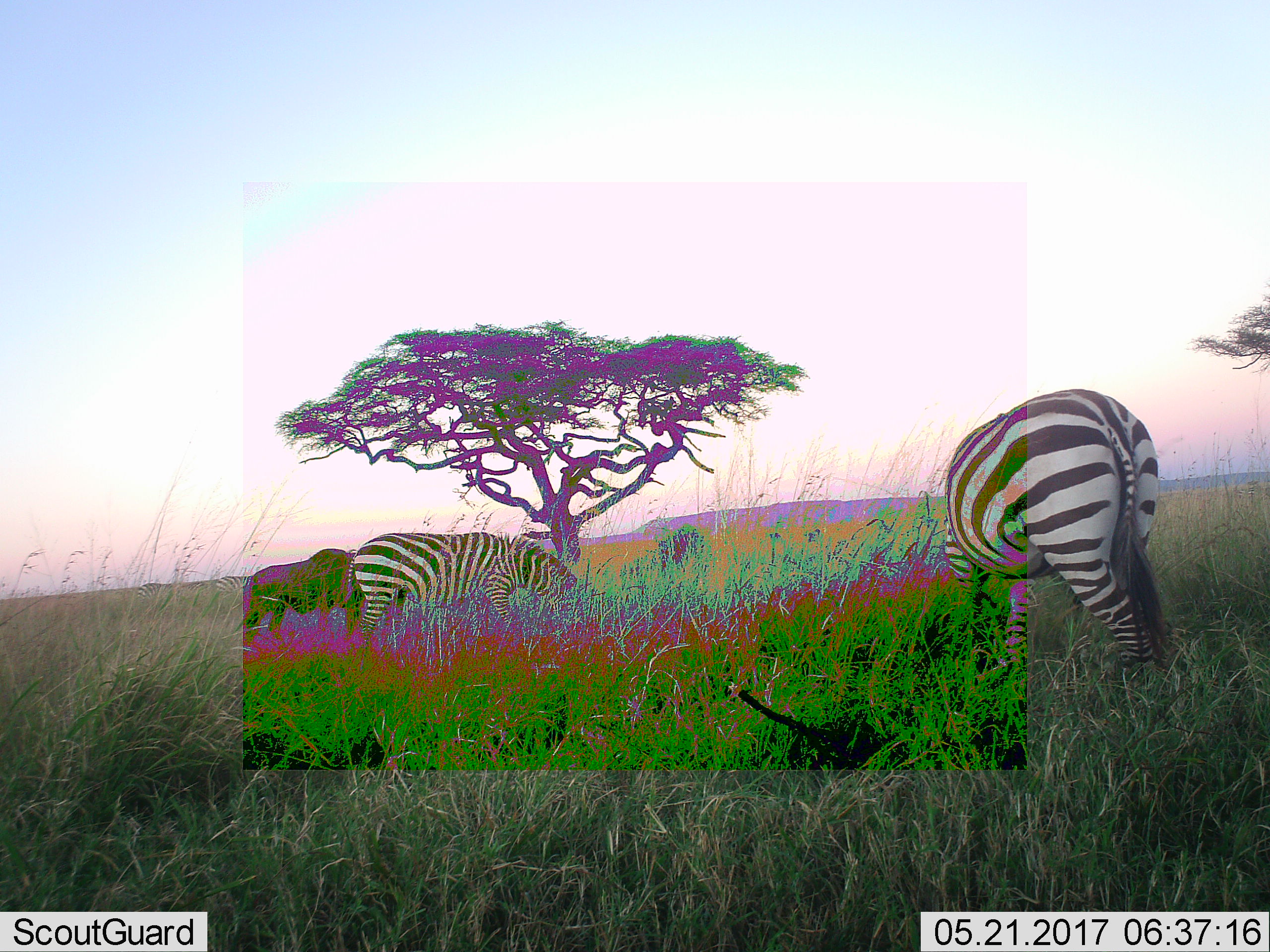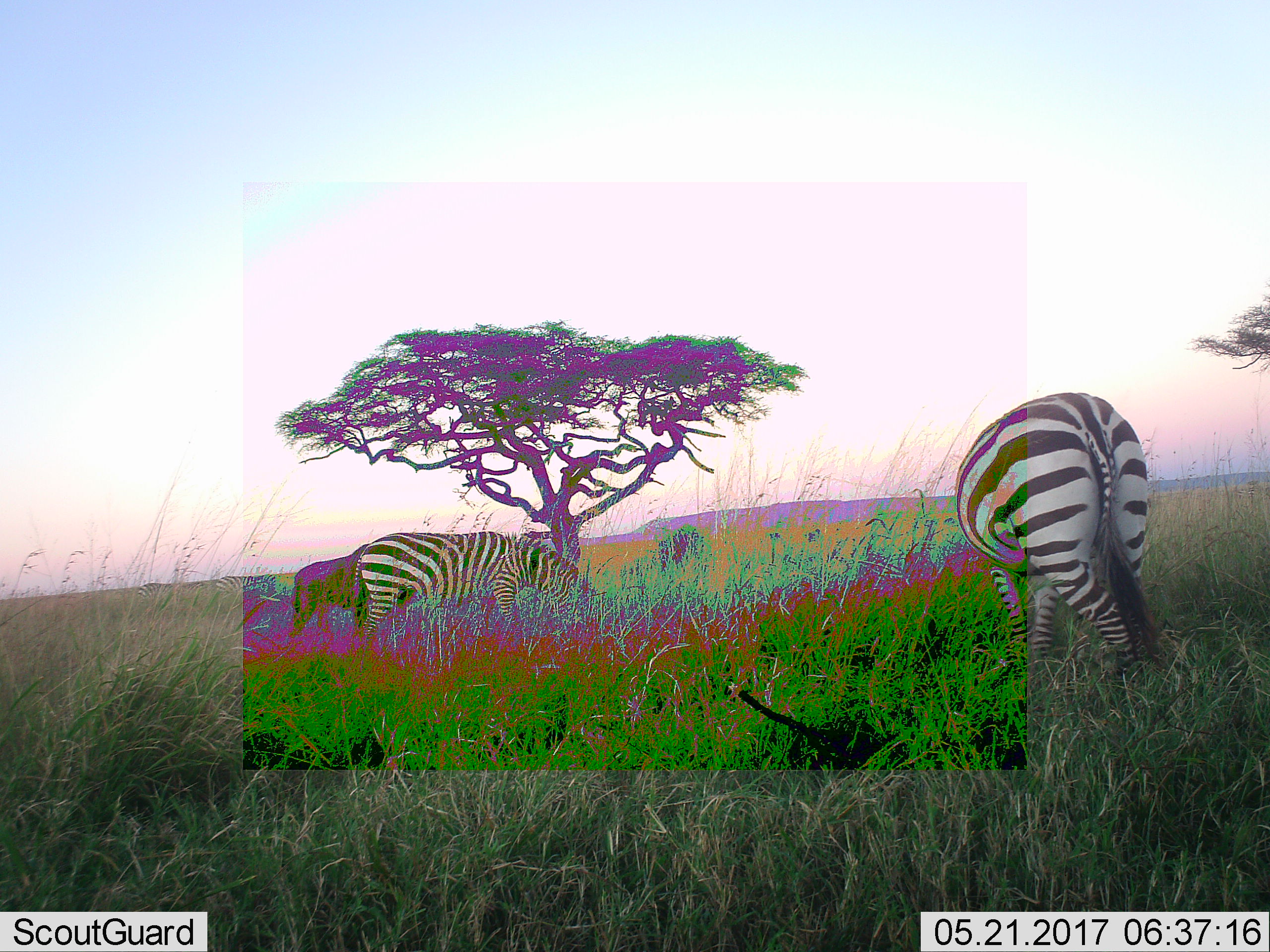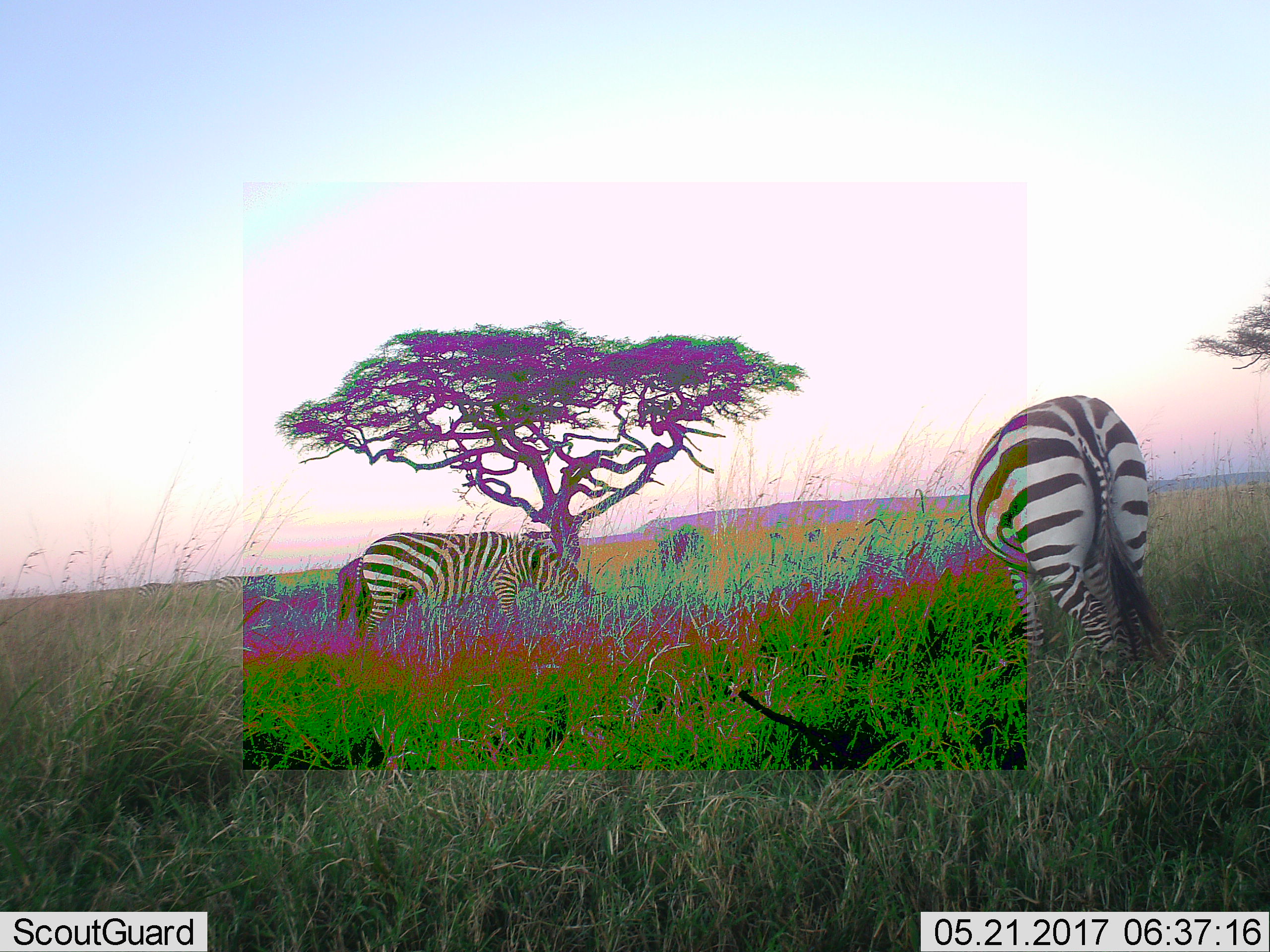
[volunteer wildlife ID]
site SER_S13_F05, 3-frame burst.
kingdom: Animalia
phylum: Chordata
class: Mammalia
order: Artiodactyla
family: Bovidae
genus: Connochaetes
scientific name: Connochaetes taurinus taurinus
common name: blue wildebeest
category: wildebeestblue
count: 2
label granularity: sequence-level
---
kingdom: Animalia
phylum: Chordata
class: Mammalia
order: Perissodactyla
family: Equidae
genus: Equus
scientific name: Equus quagga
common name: plains zebra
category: zebraplains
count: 4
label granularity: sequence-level